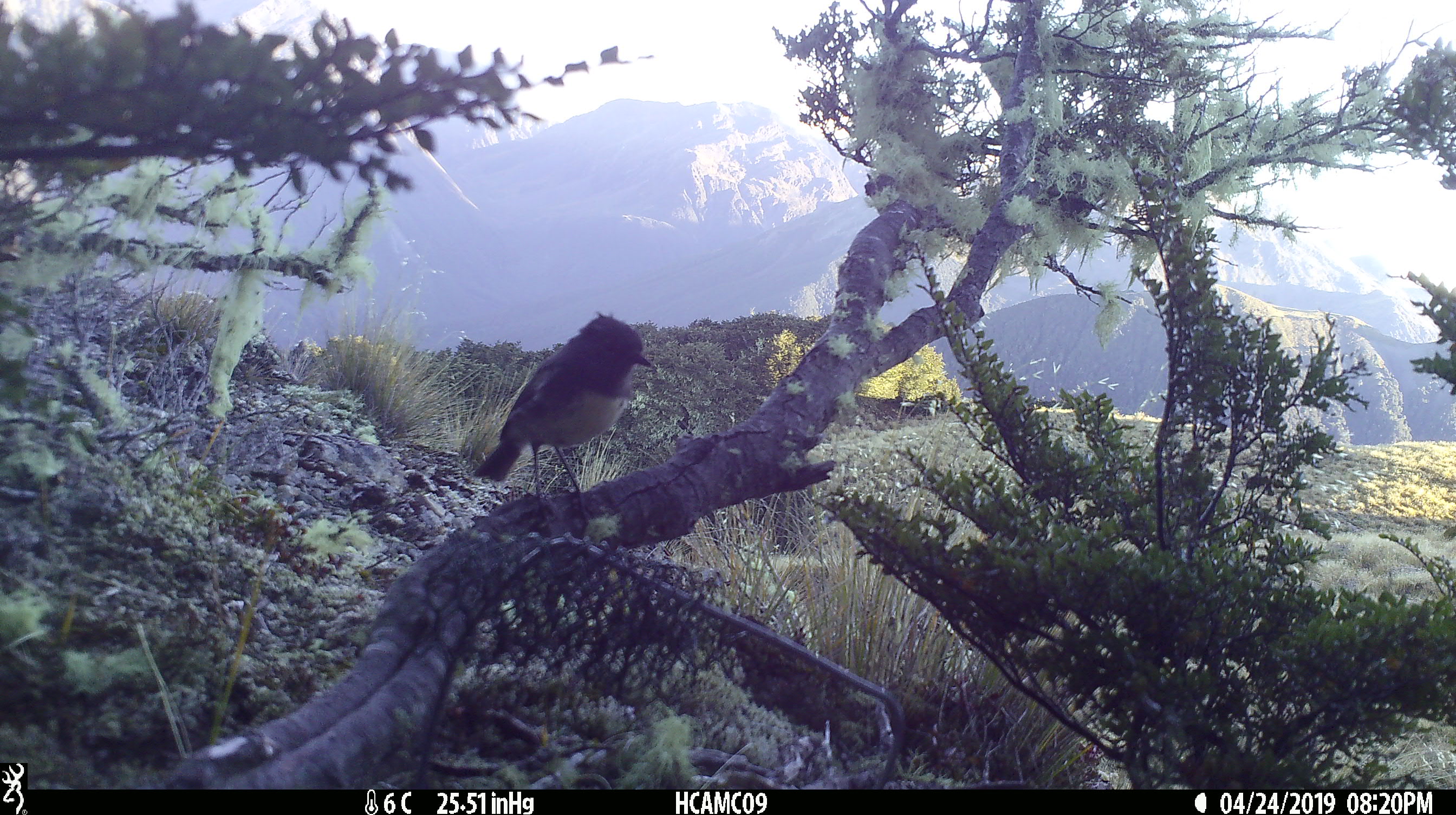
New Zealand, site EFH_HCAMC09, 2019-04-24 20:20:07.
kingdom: Animalia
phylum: Chordata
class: Aves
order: Passeriformes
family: Petroicidae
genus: Petroica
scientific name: Petroica australis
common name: new zealand robin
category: robin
Robin (new zealand robin) (Petroica australis).